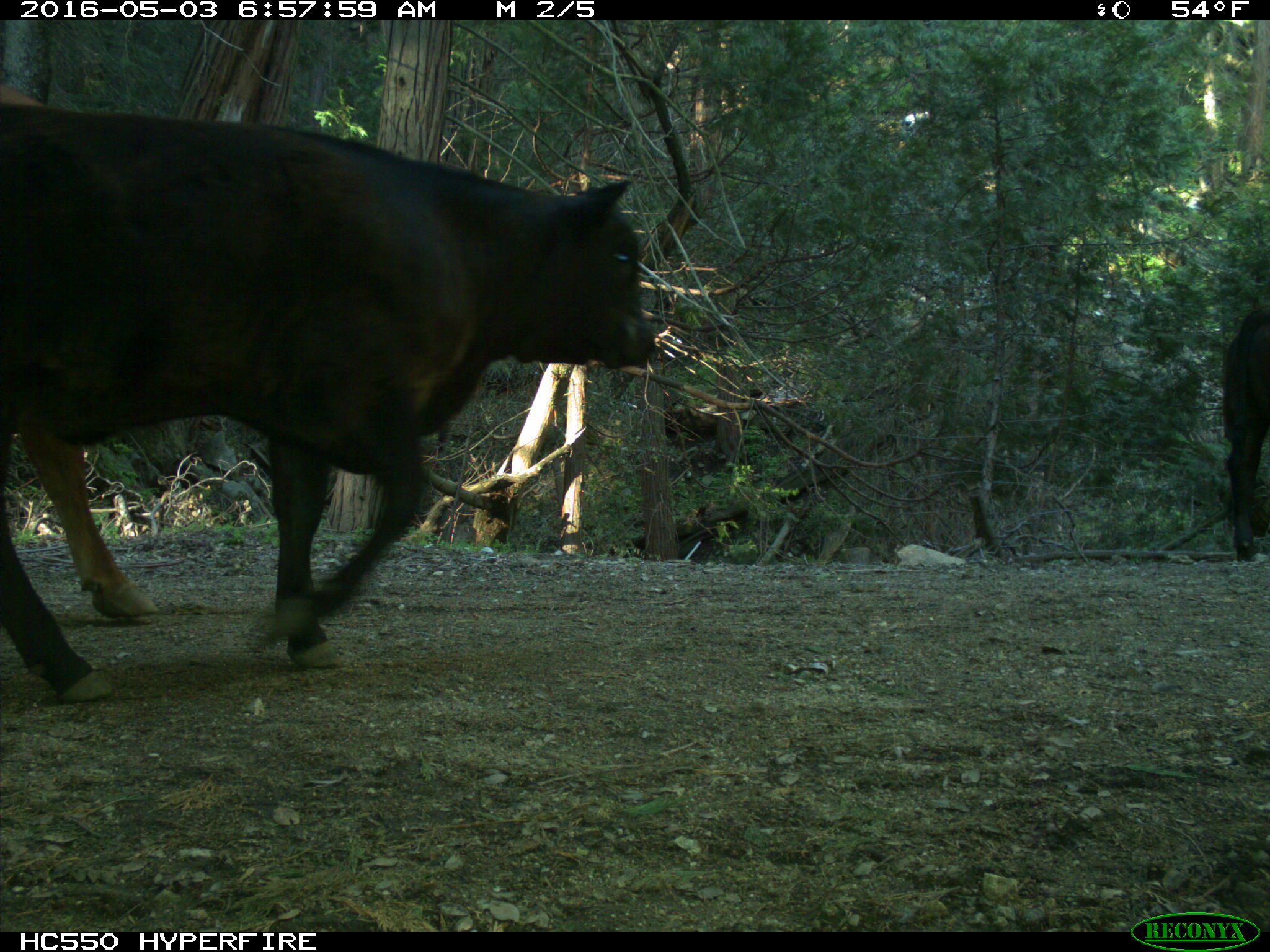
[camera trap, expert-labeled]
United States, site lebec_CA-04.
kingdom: Animalia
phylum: Chordata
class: Mammalia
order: Artiodactyla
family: Bovidae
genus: Bos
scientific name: Bos taurus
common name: domestic cow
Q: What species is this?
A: Bos taurus (domestic cow).